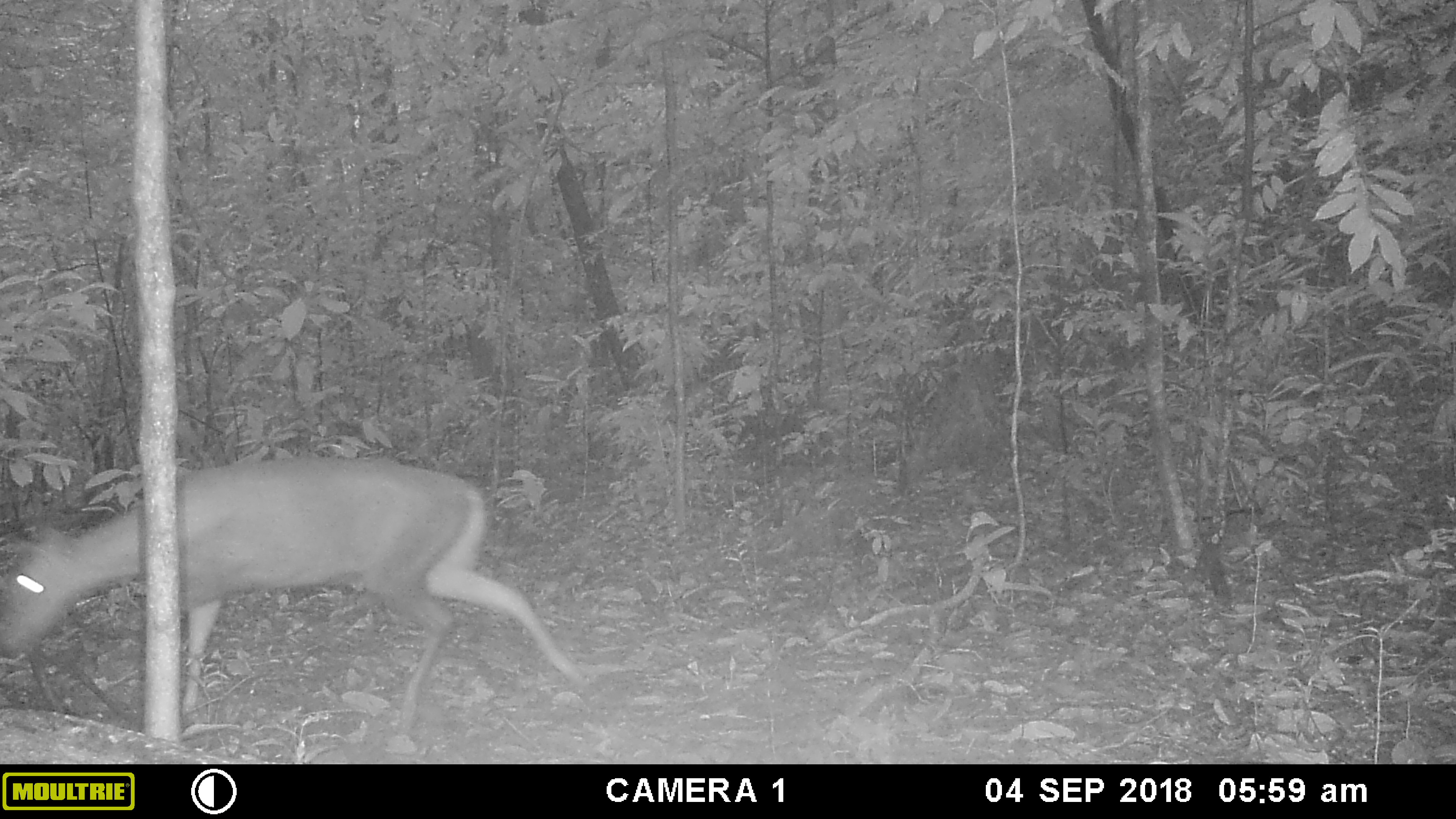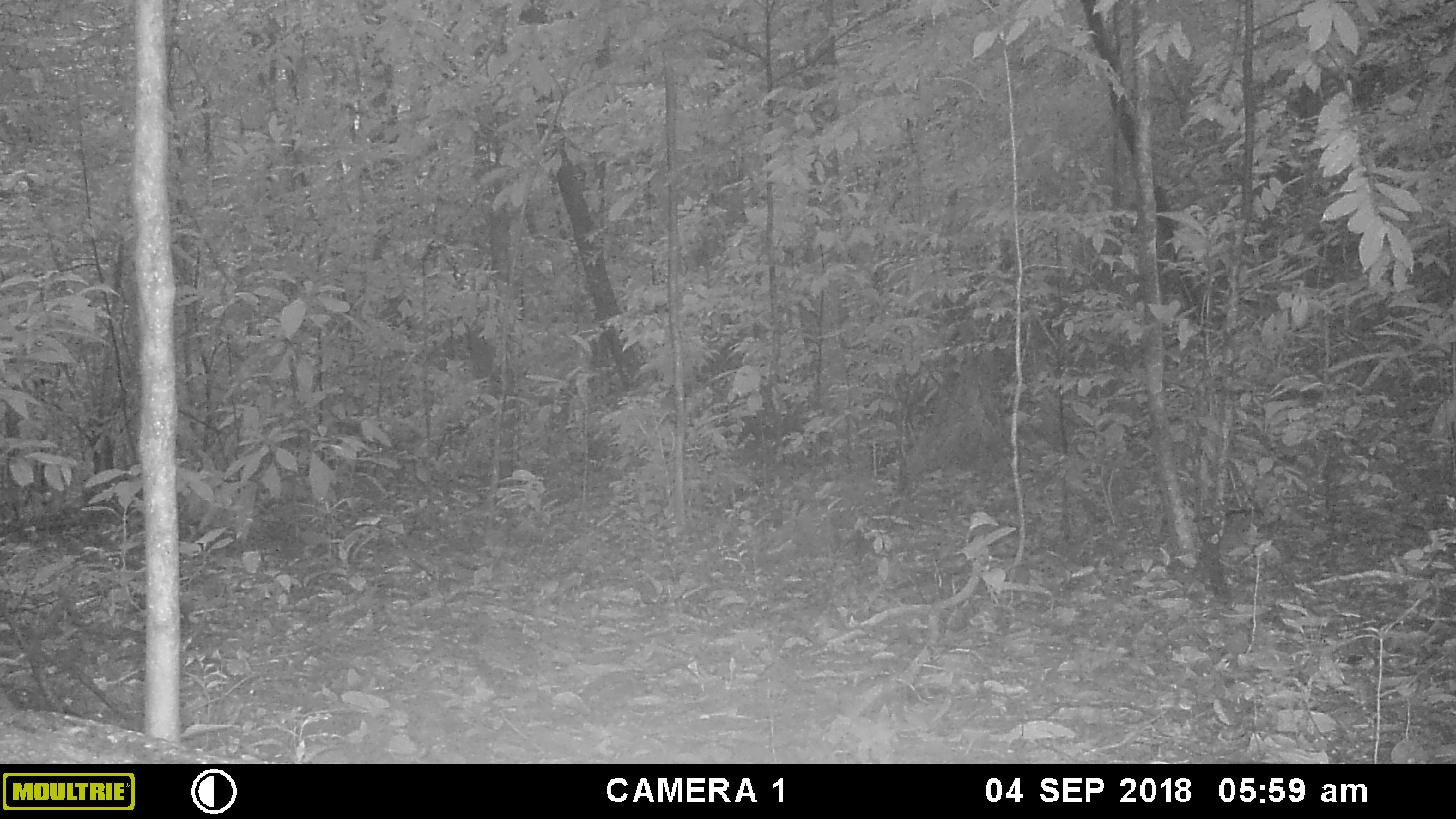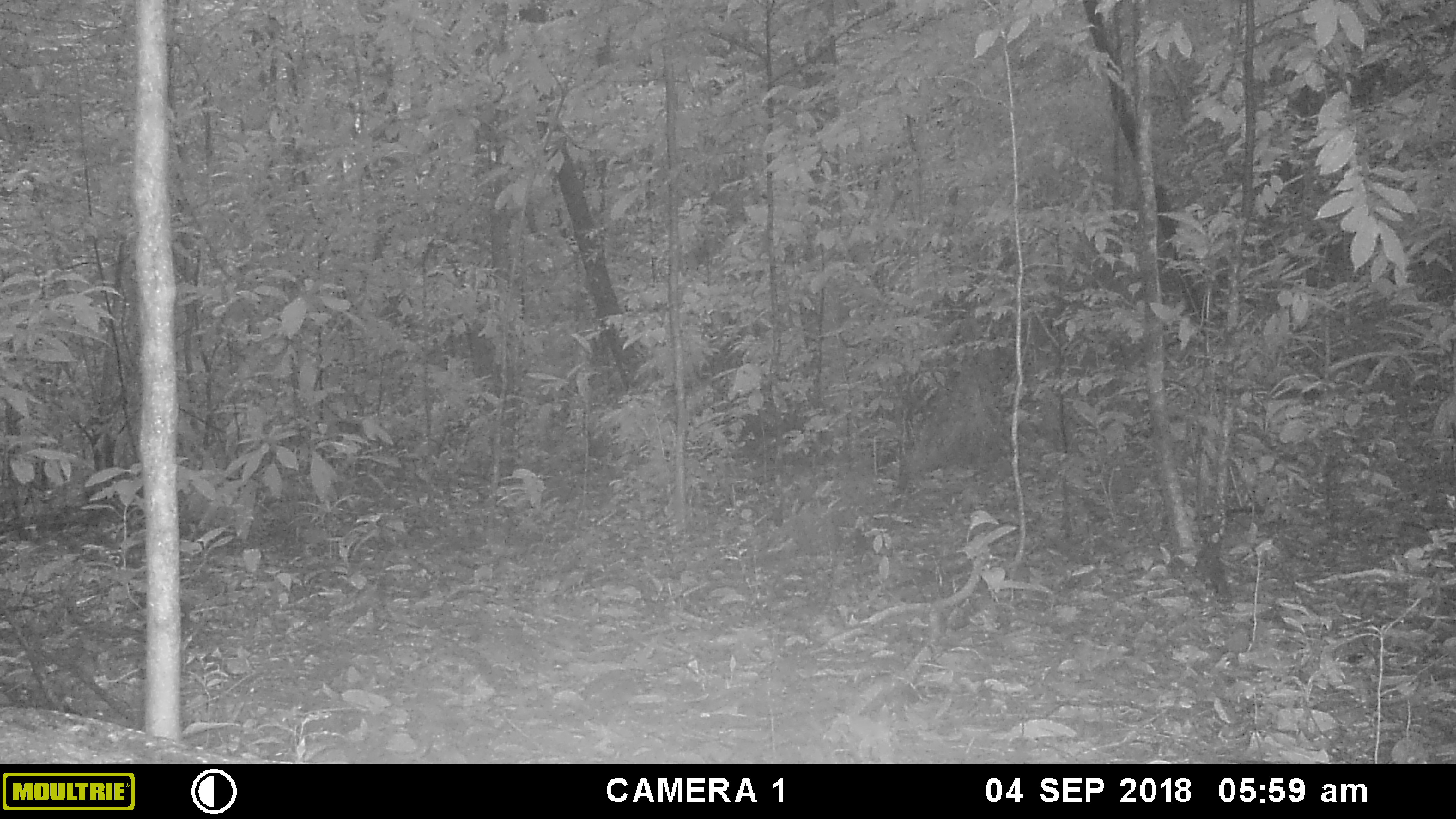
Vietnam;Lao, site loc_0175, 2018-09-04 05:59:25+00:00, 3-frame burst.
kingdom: Animalia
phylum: Chordata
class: Mammalia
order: Artiodactyla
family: Cervidae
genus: Muntiacus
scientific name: Muntiacus rooseveltorum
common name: roosevelt's muntjac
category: roosevelts muntjac group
Roosevelts muntjac group (roosevelt's muntjac) (Muntiacus rooseveltorum). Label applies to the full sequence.